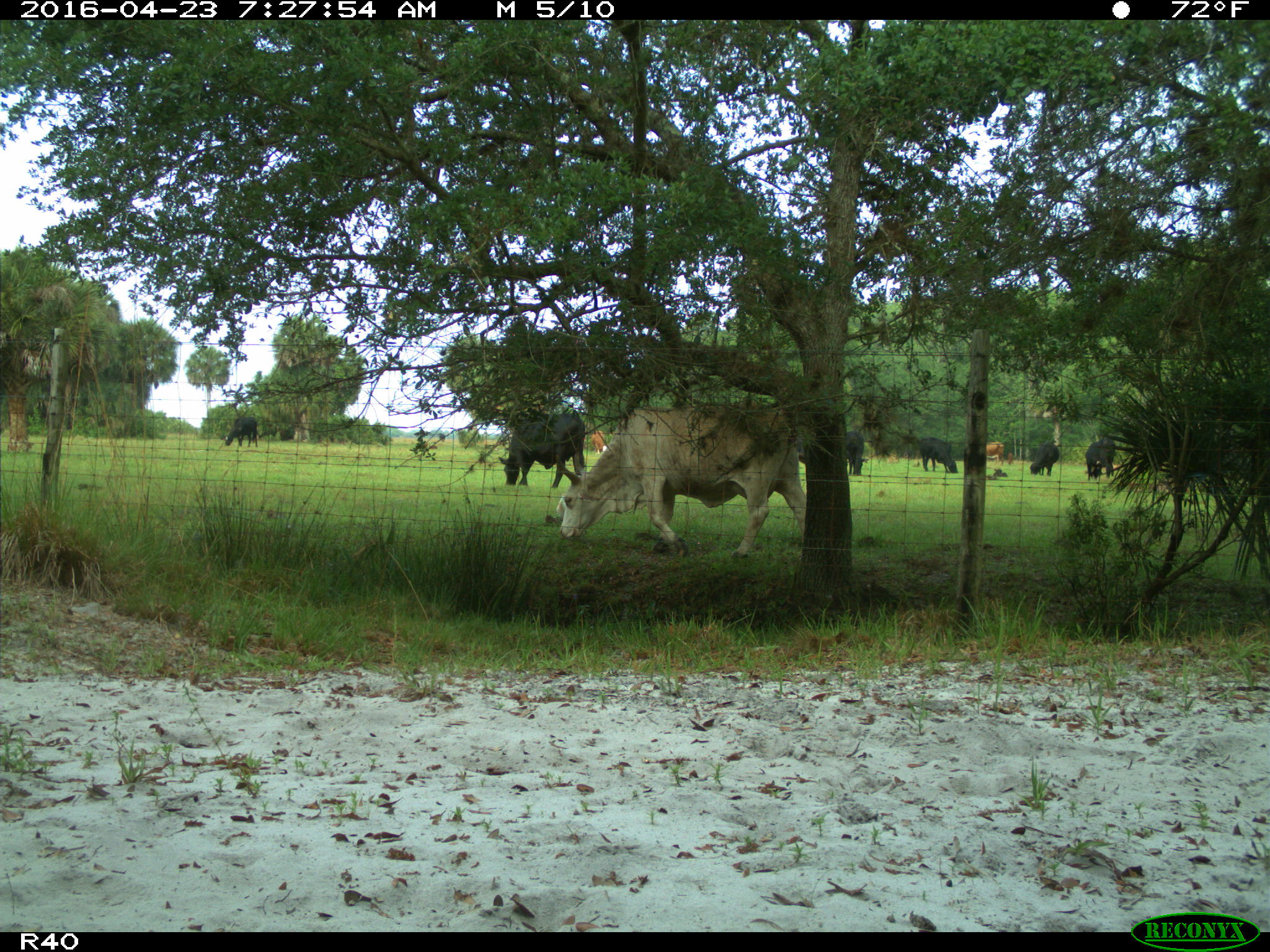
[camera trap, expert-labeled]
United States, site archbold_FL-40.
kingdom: Animalia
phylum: Chordata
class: Mammalia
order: Artiodactyla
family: Bovidae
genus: Bos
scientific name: Bos taurus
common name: domestic cow